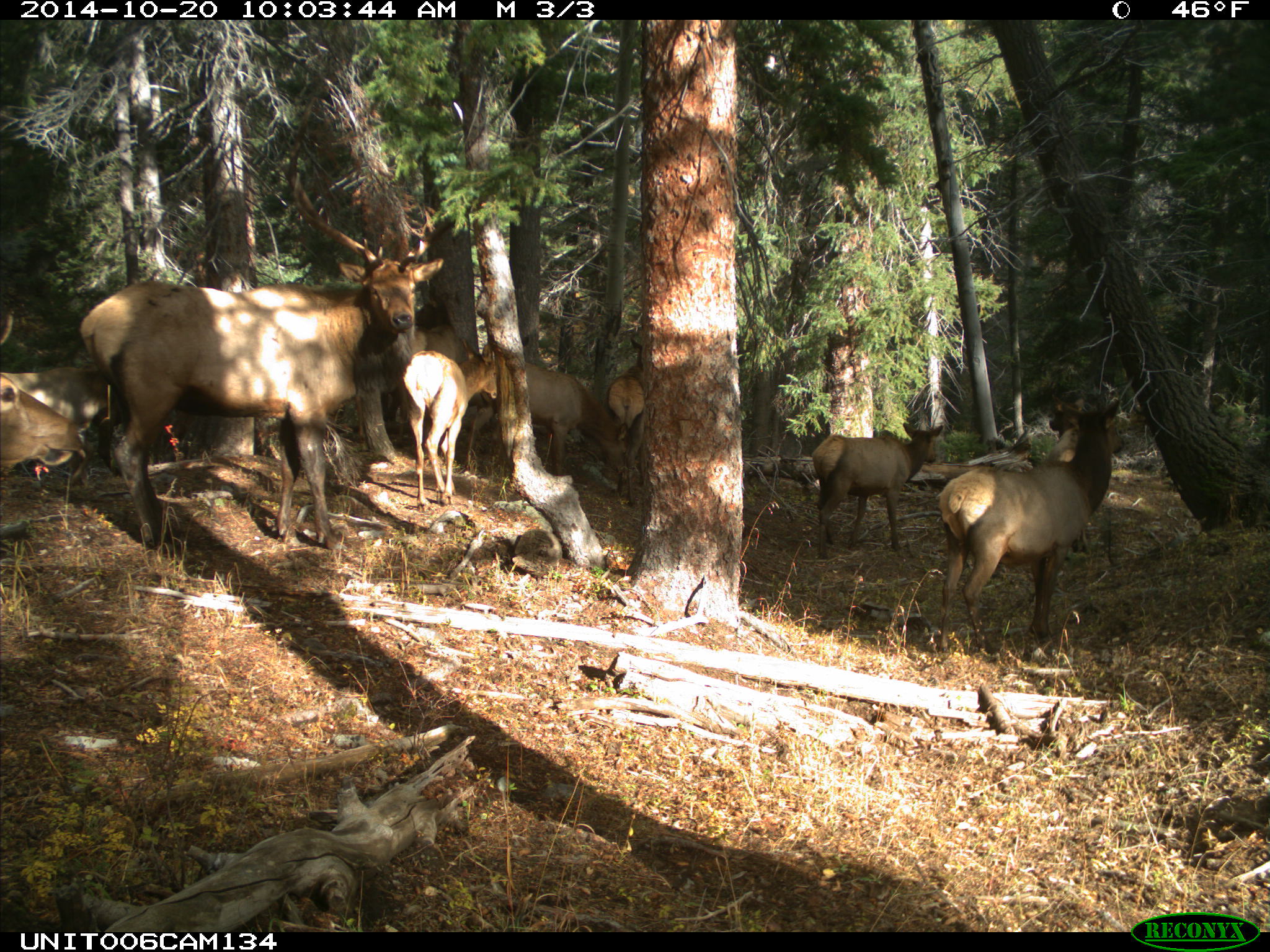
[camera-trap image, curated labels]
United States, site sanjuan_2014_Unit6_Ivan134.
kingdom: Animalia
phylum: Chordata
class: Mammalia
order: Artiodactyla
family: Cervidae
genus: Cervus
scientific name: Cervus elaphus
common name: red deer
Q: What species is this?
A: Cervus elaphus (red deer).